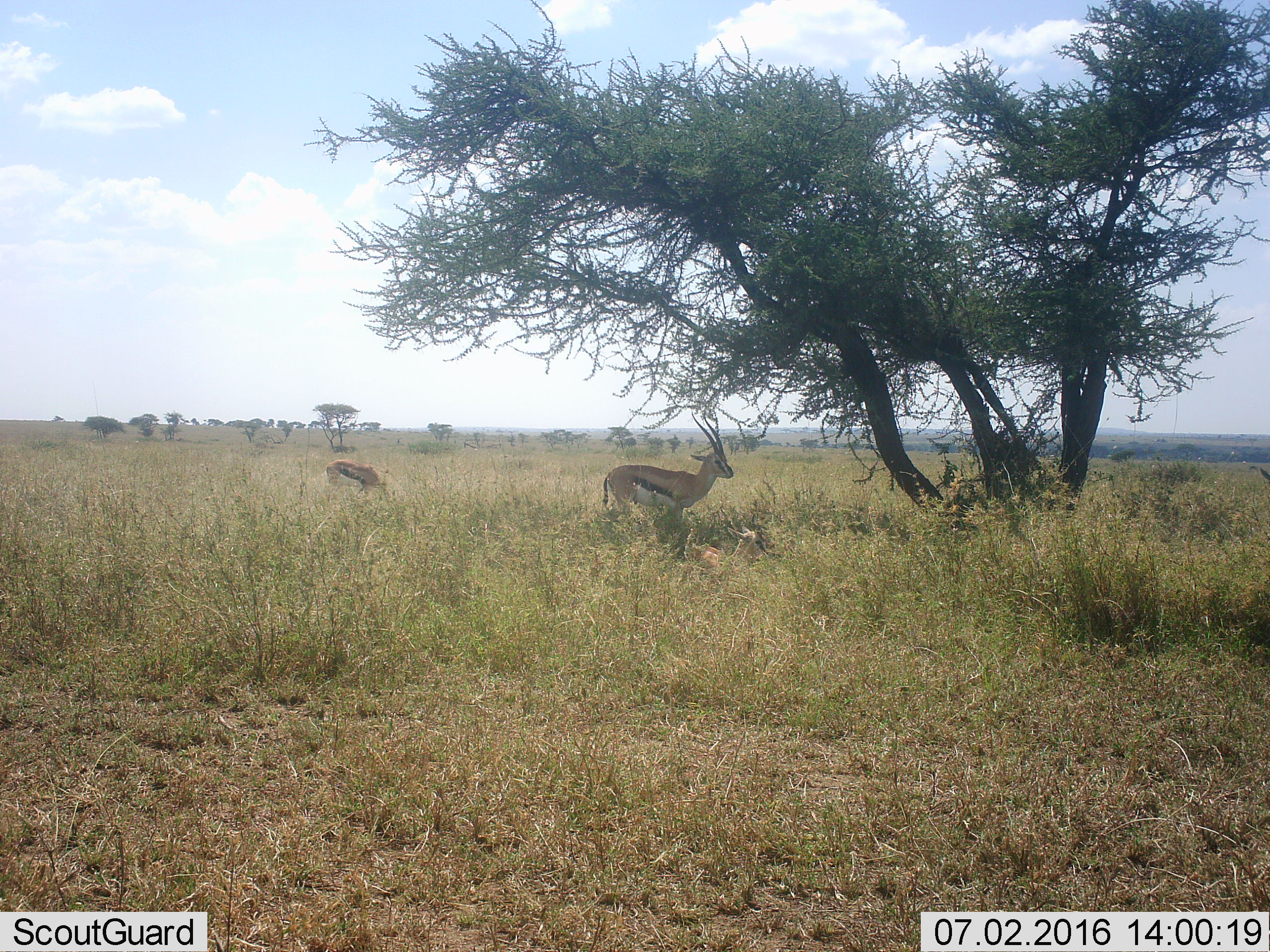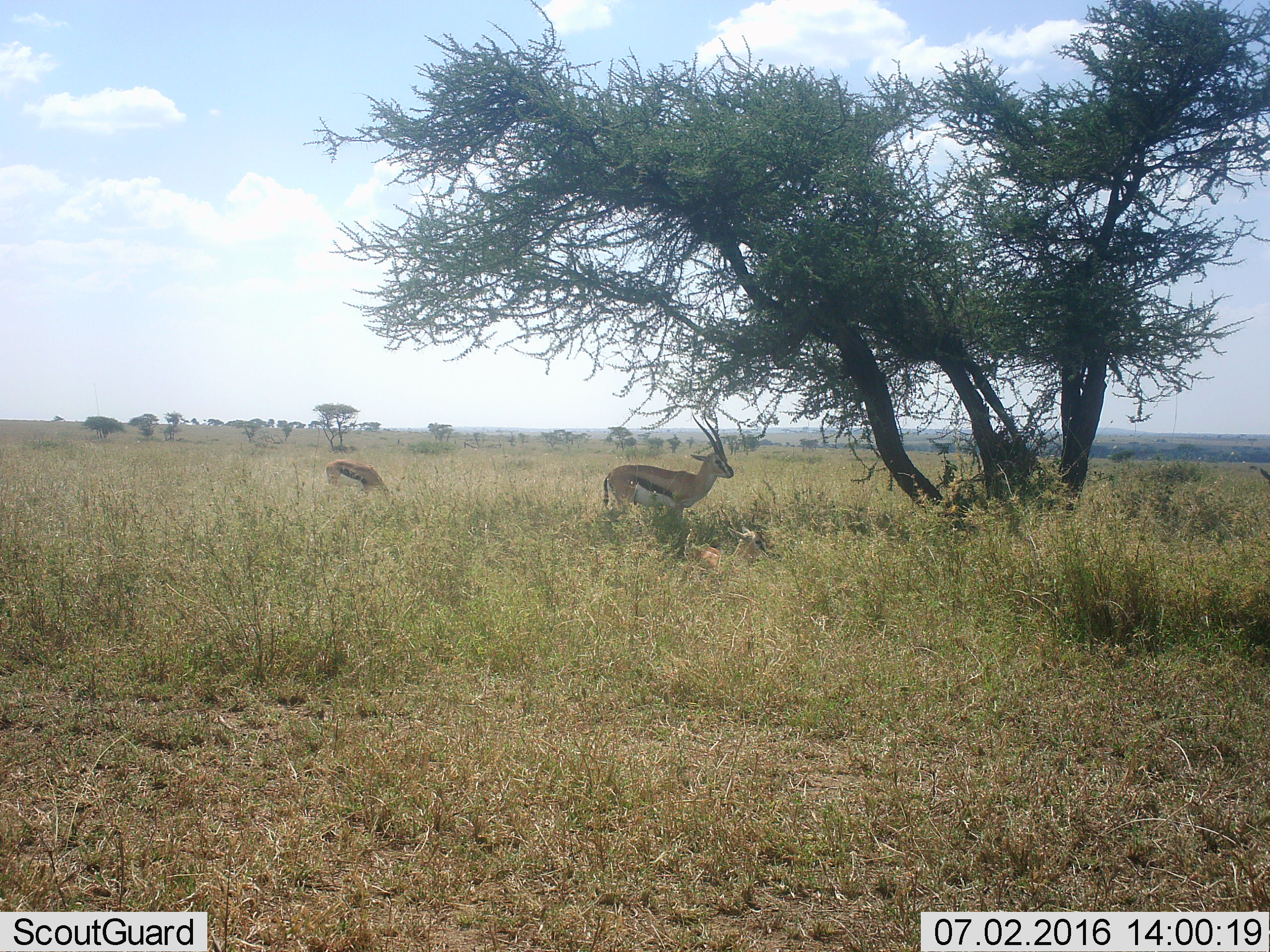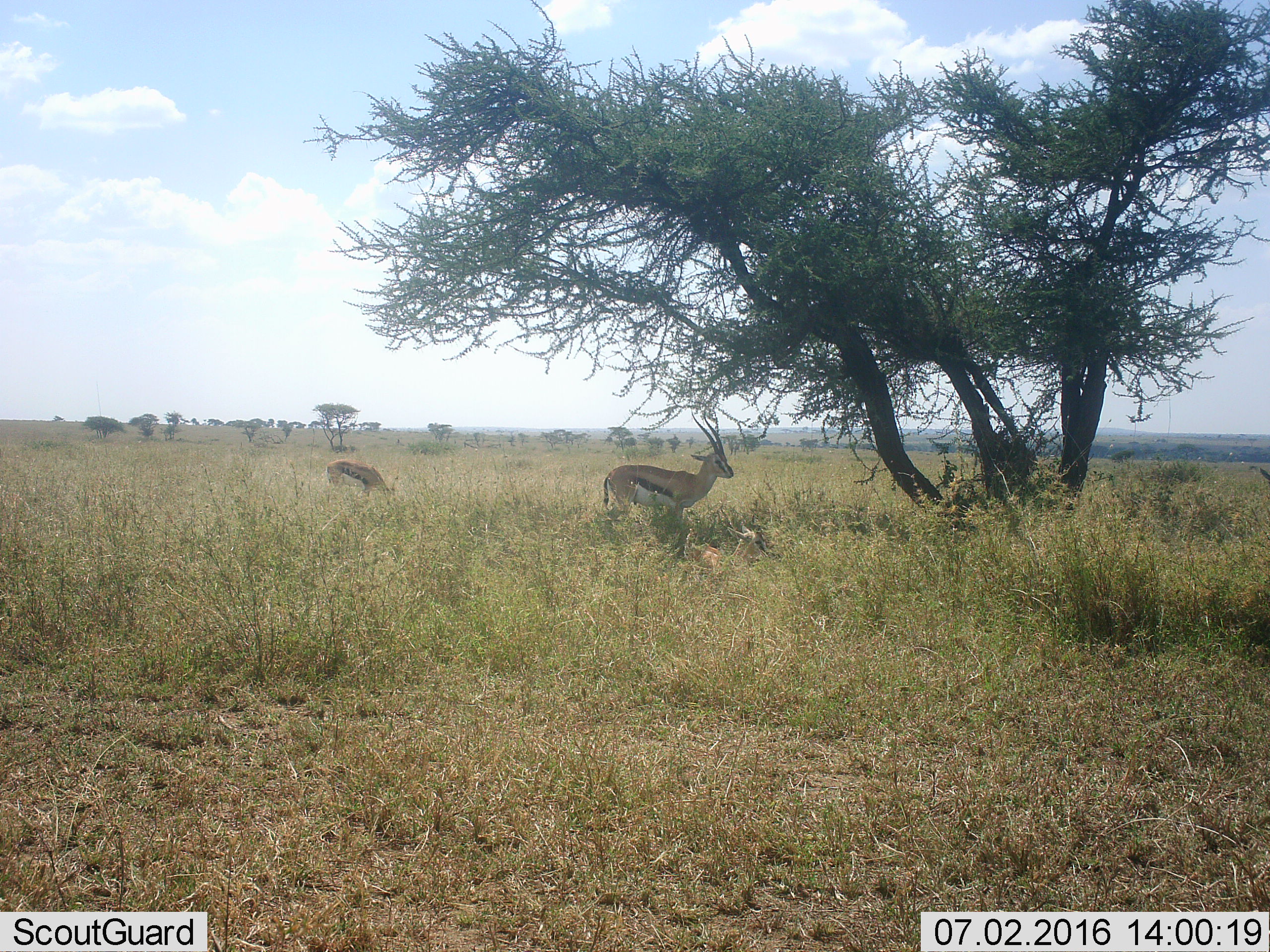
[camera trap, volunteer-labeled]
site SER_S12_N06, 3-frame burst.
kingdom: Animalia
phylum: Chordata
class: Mammalia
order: Artiodactyla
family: Bovidae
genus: Eudorcas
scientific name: Eudorcas thomsonii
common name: thomson's gazelle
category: gazellethomsons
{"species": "gazellethomsons (thomson's gazelle) (Eudorcas thomsonii)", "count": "3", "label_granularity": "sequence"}